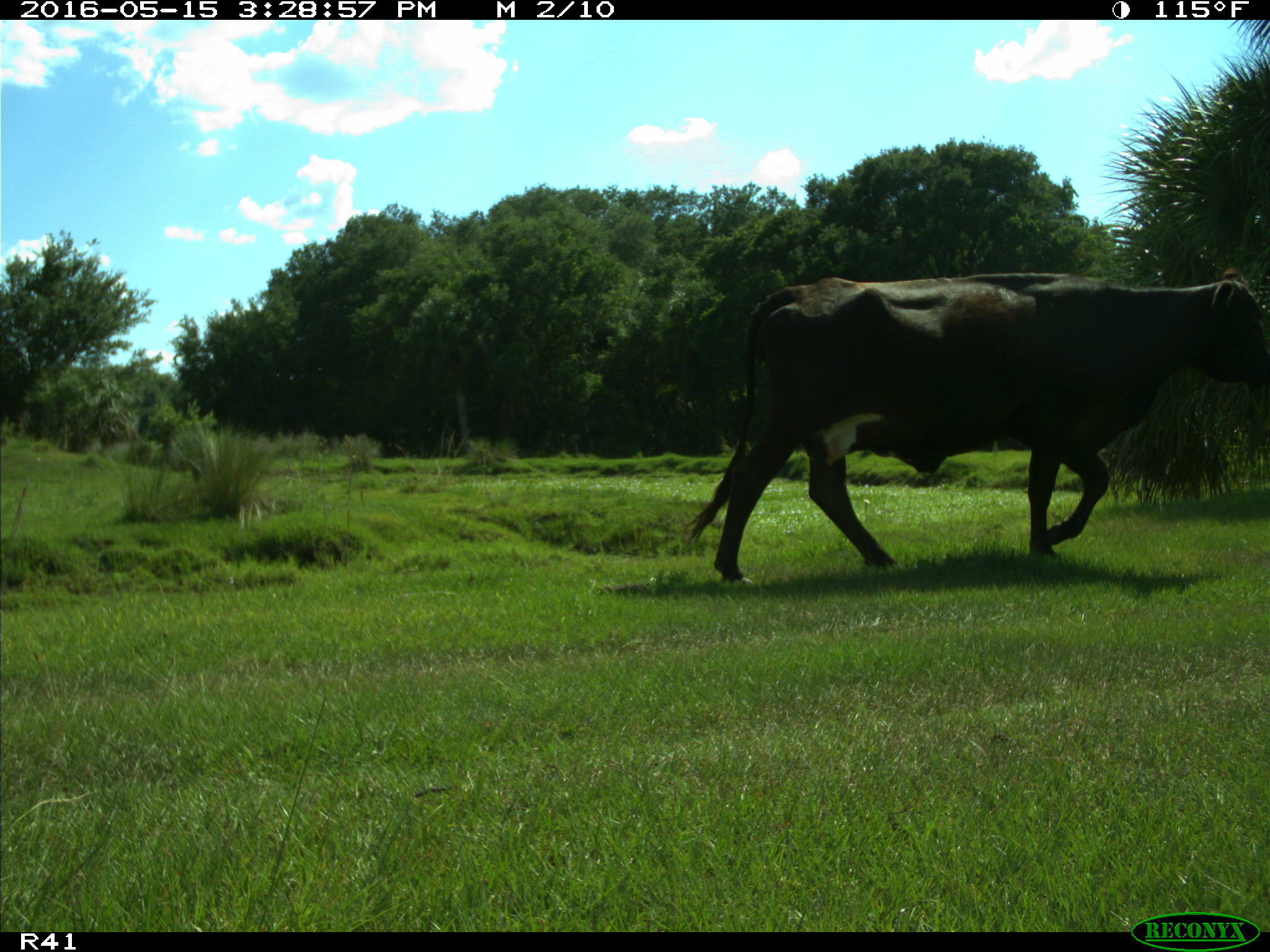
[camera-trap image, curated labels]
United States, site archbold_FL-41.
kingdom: Animalia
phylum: Chordata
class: Mammalia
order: Artiodactyla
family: Bovidae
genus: Bos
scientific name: Bos taurus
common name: domestic cow